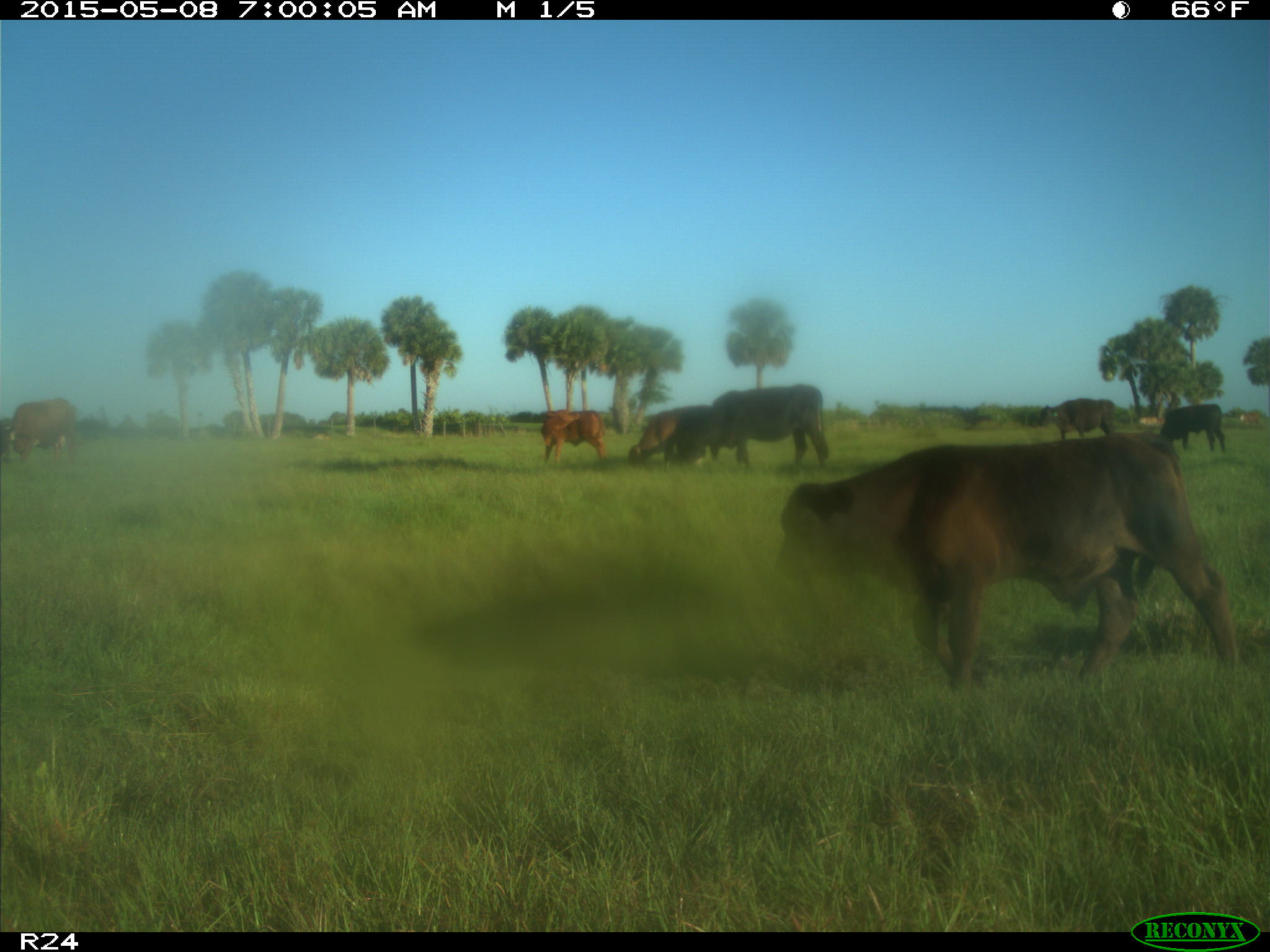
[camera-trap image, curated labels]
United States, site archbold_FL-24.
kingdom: Animalia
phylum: Chordata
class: Mammalia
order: Artiodactyla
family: Bovidae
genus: Bos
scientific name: Bos taurus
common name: domestic cow